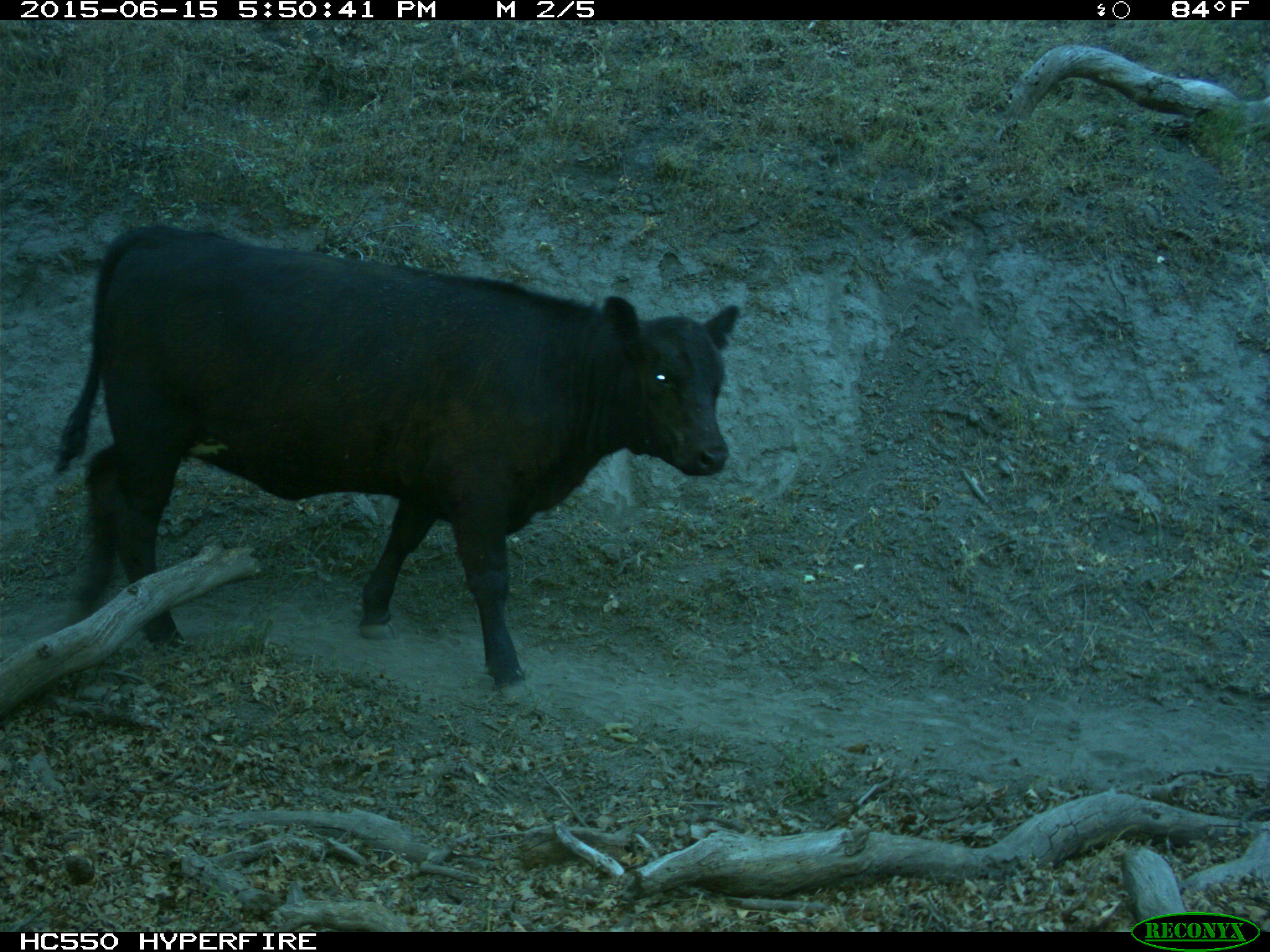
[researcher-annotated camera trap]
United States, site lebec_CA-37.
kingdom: Animalia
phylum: Chordata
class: Mammalia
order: Artiodactyla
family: Bovidae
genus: Bos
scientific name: Bos taurus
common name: domestic cow